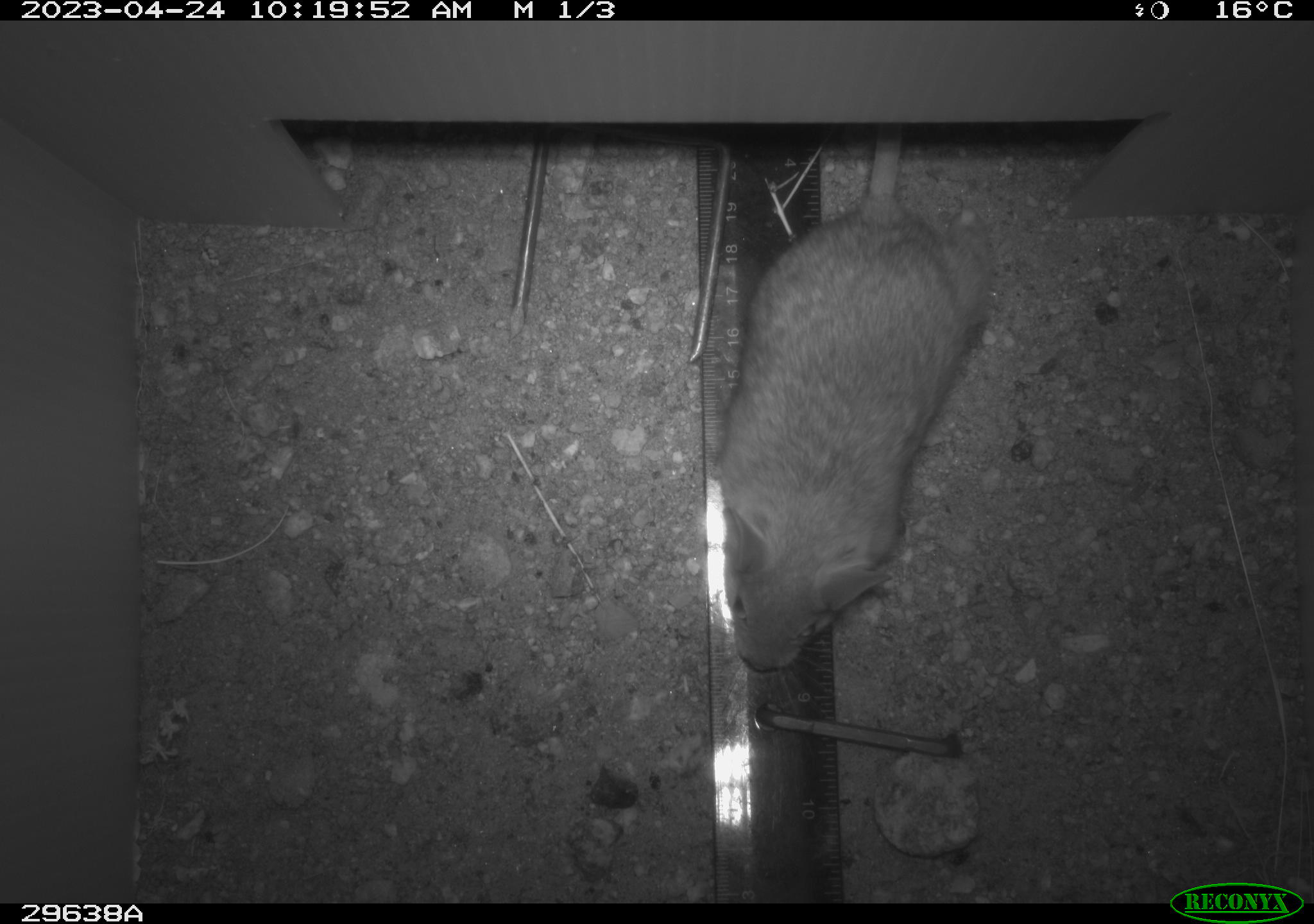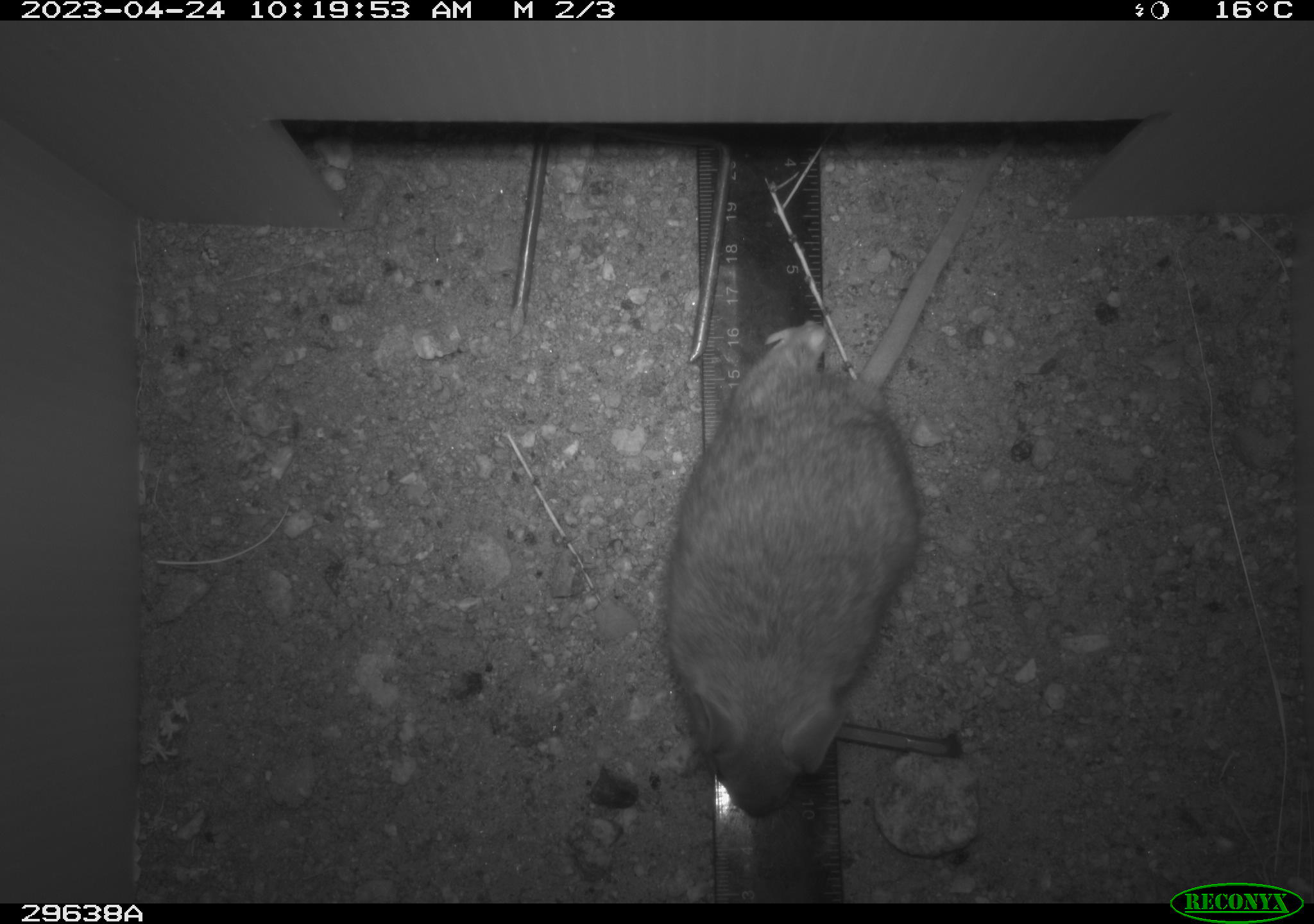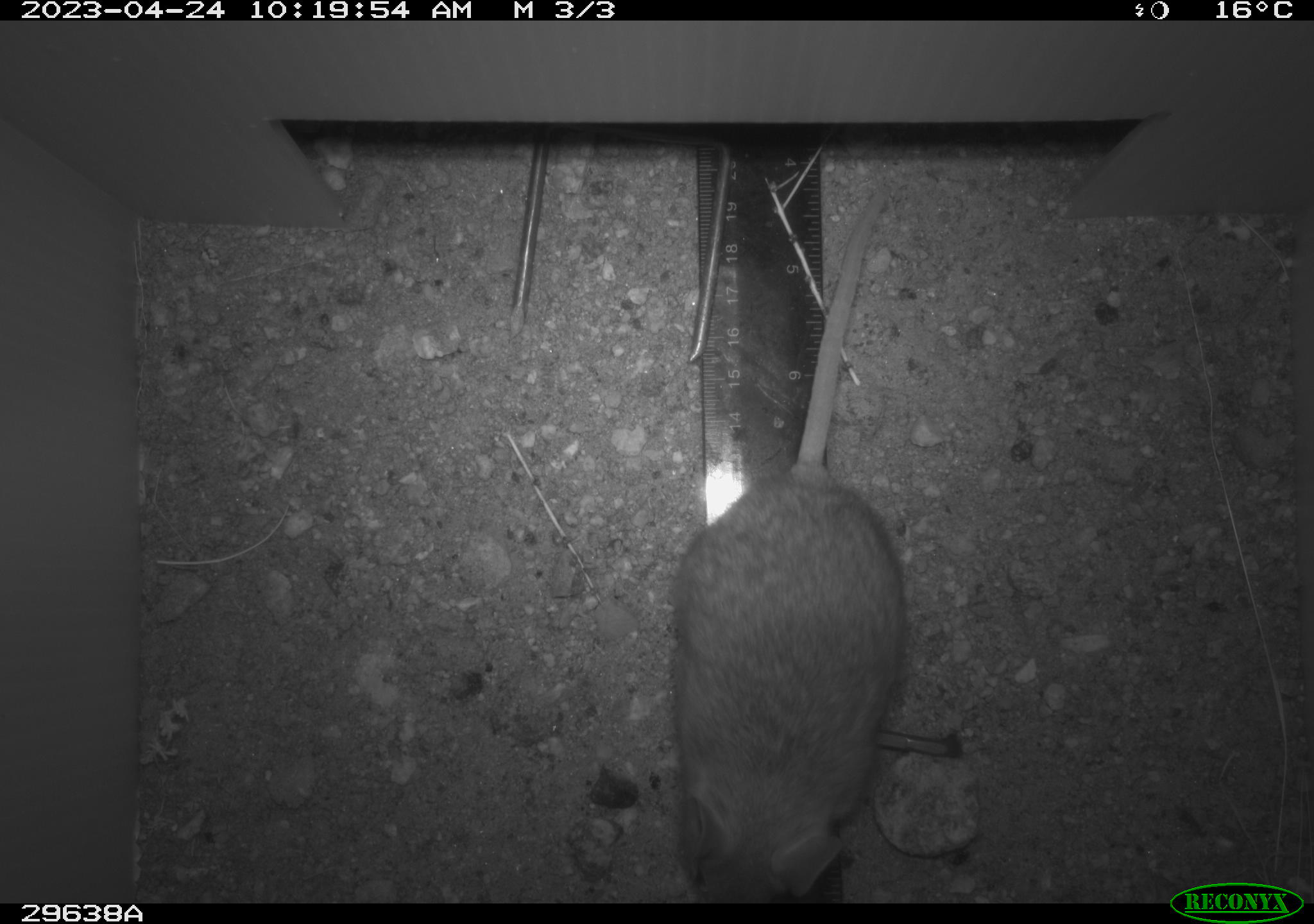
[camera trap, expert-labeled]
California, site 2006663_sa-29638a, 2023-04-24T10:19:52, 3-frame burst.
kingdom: Animalia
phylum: Chordata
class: Mammalia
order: Rodentia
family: Cricetidae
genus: Neotoma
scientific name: Neotoma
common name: pack rat or woodrat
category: neotoma species